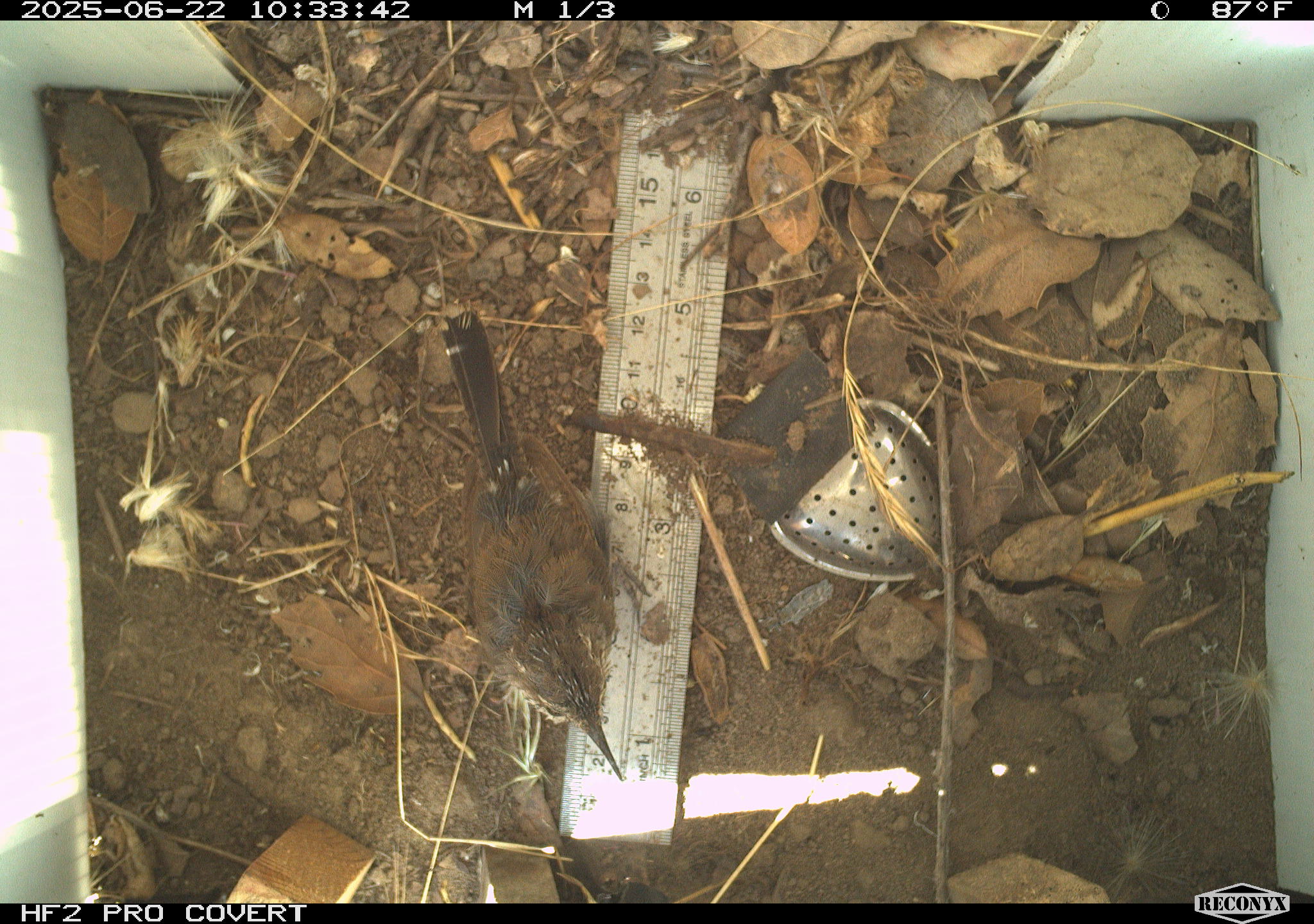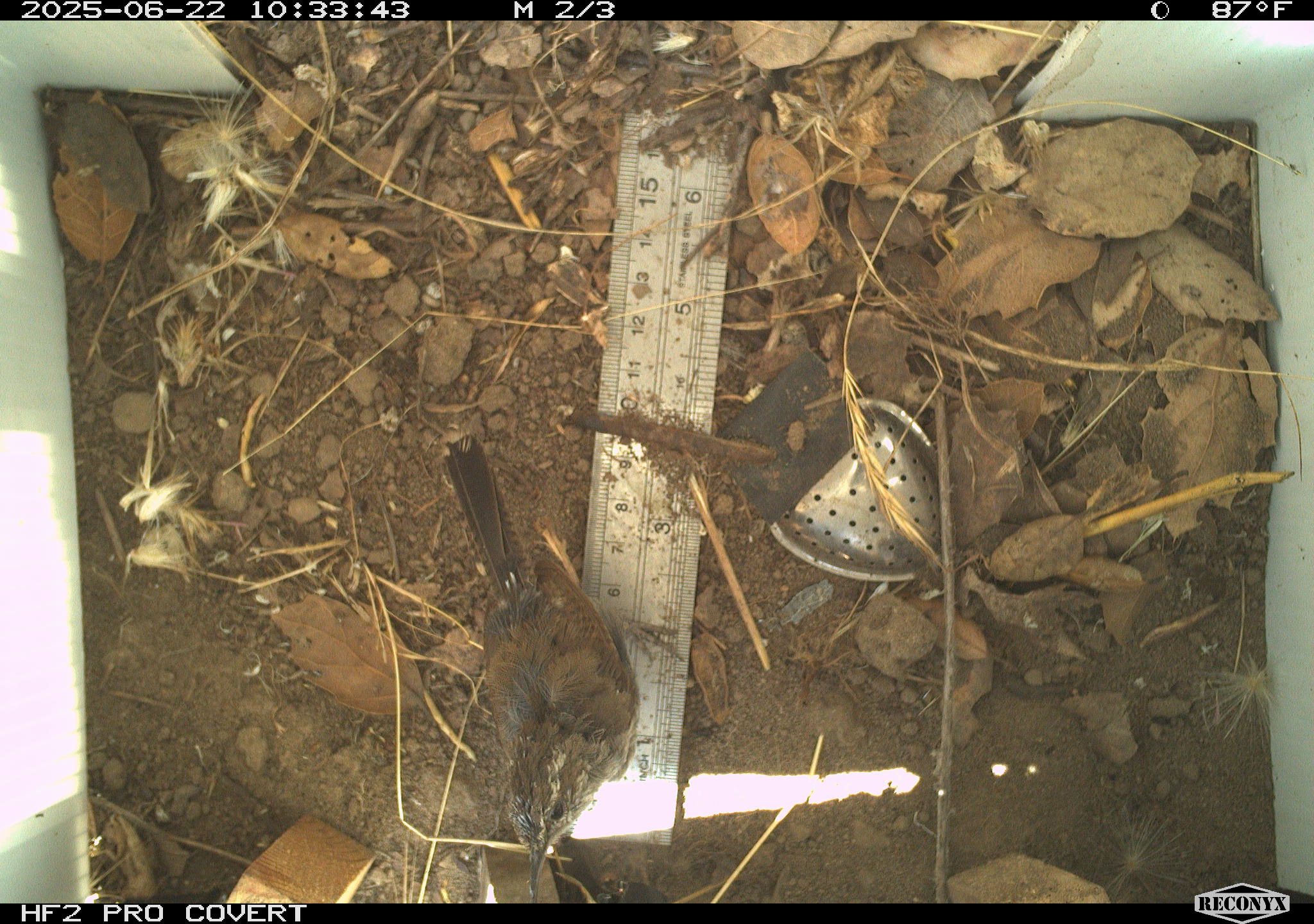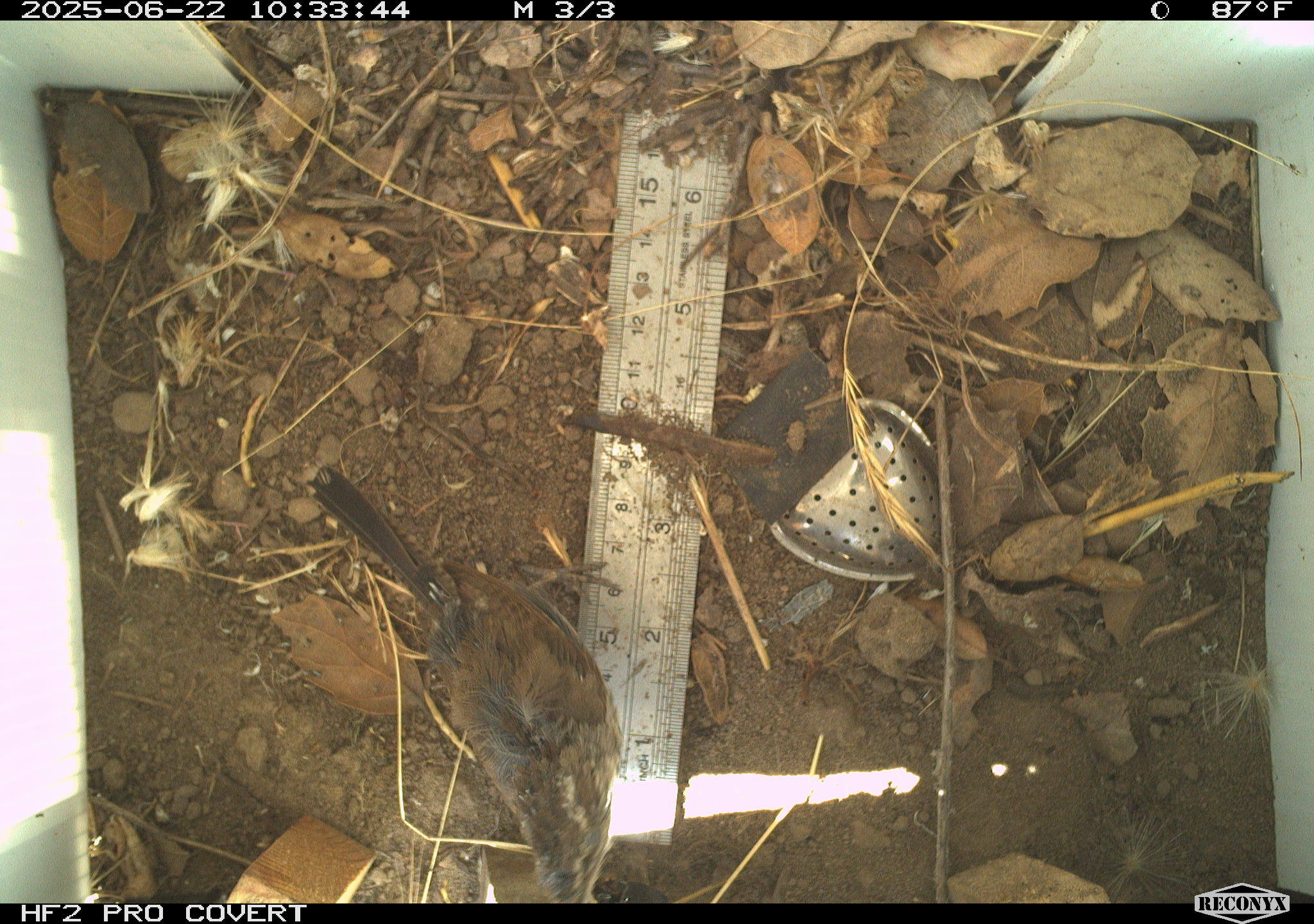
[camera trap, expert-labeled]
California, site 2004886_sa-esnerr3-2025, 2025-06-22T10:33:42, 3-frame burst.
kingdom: Animalia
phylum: Chordata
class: Aves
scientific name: Aves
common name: bird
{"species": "bird (Aves)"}